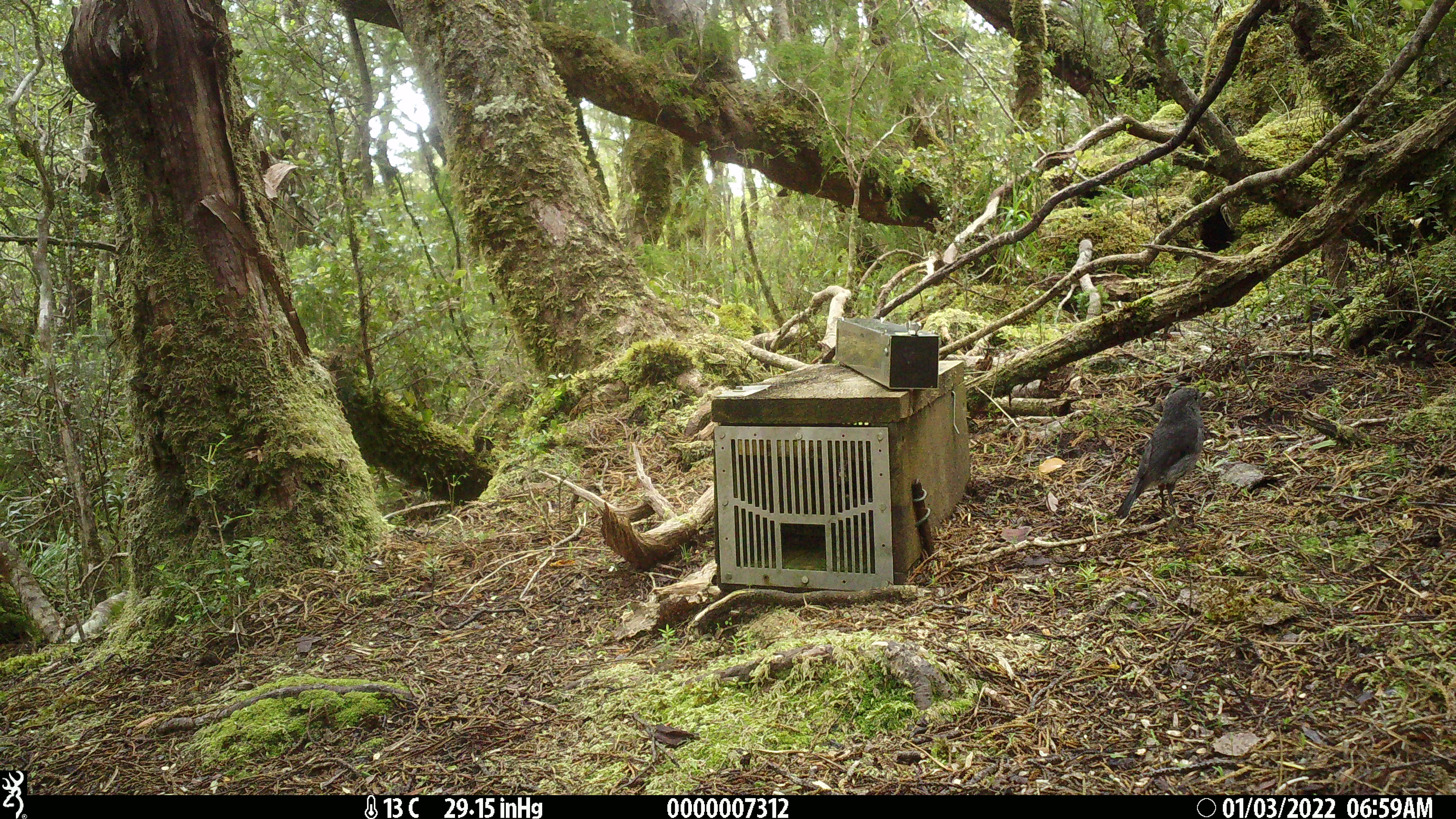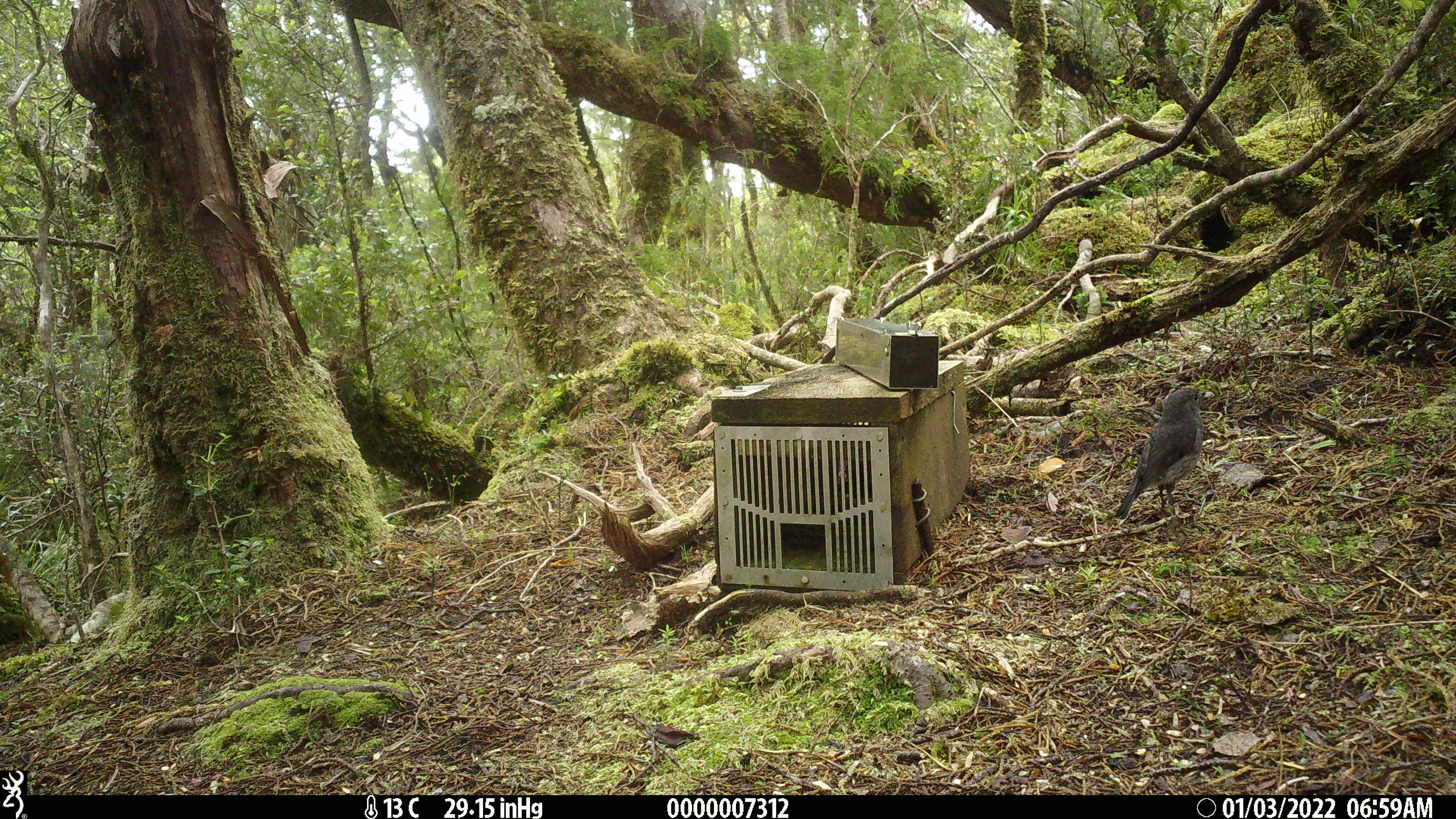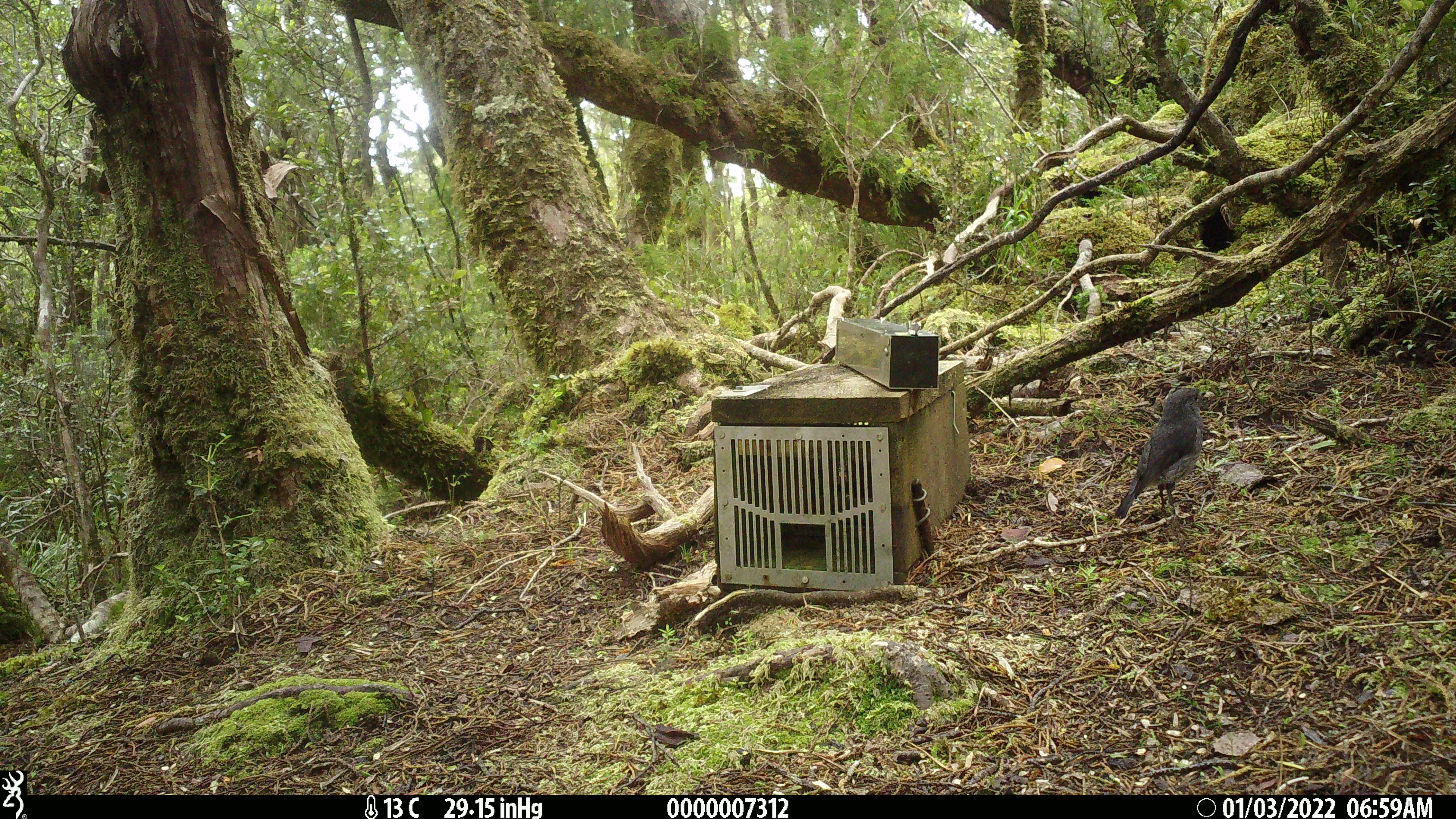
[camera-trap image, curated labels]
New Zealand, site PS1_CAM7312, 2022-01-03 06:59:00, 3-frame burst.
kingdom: Animalia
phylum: Chordata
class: Aves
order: Passeriformes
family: Petroicidae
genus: Petroica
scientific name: Petroica australis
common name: new zealand robin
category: robin